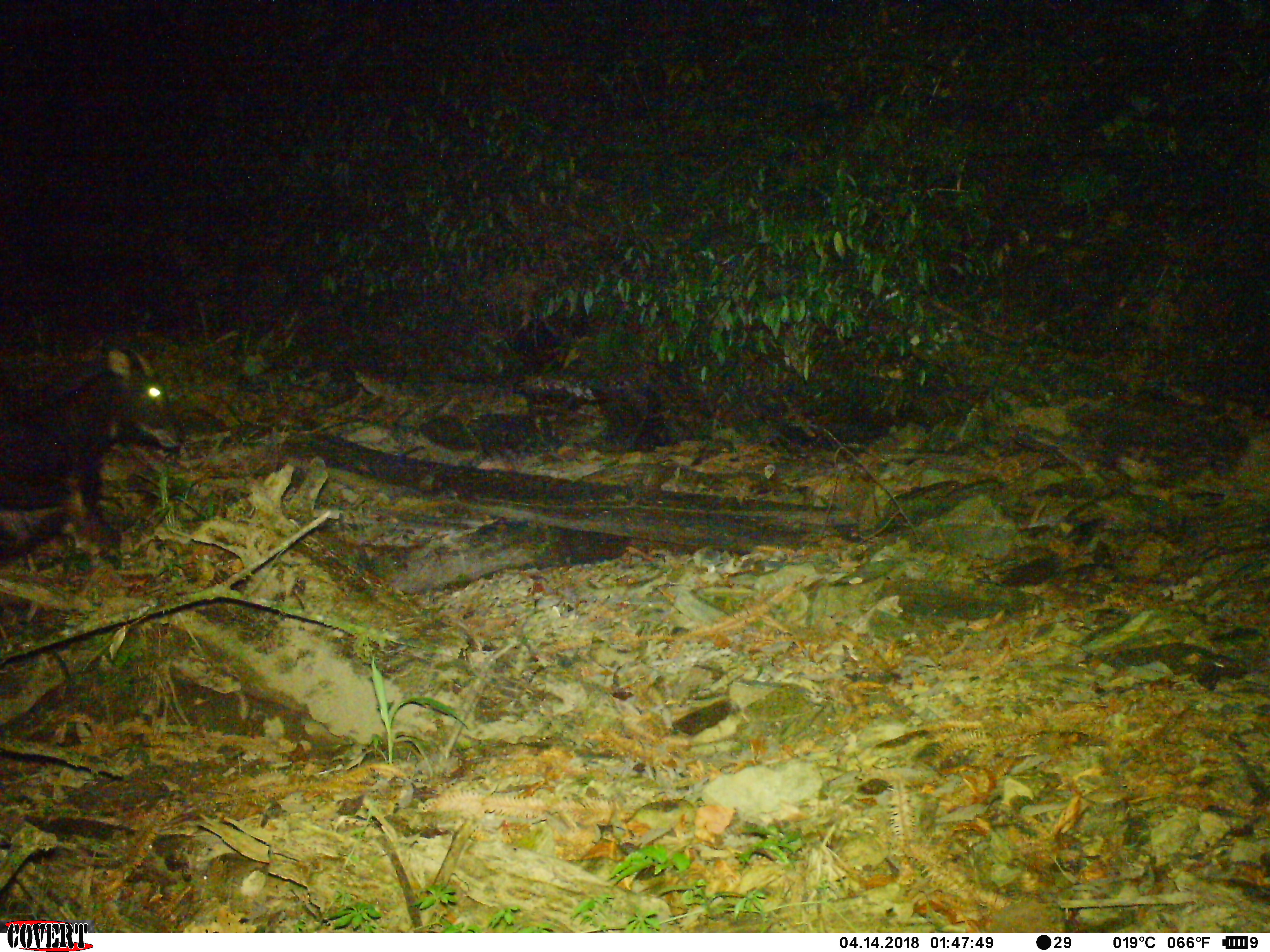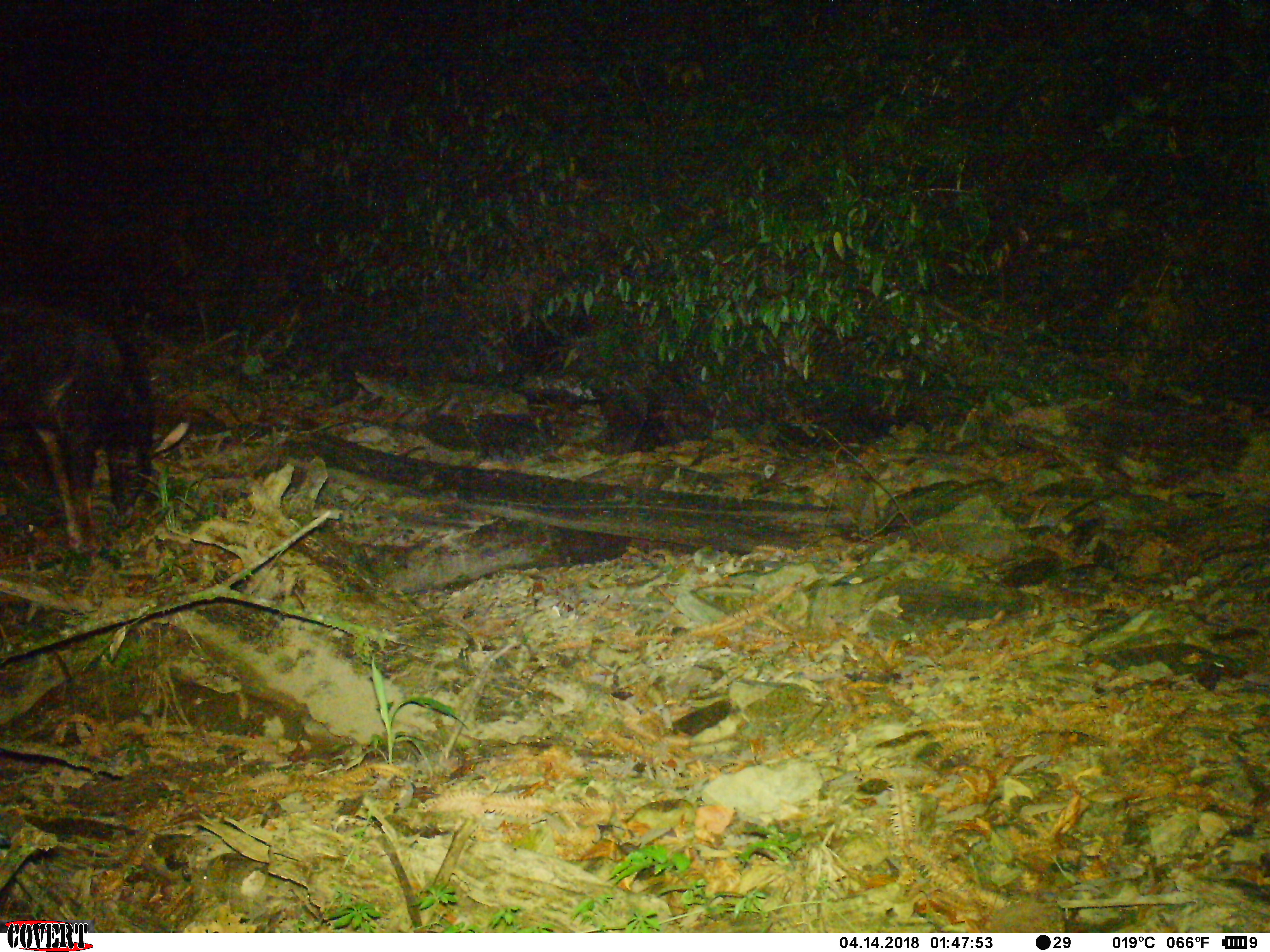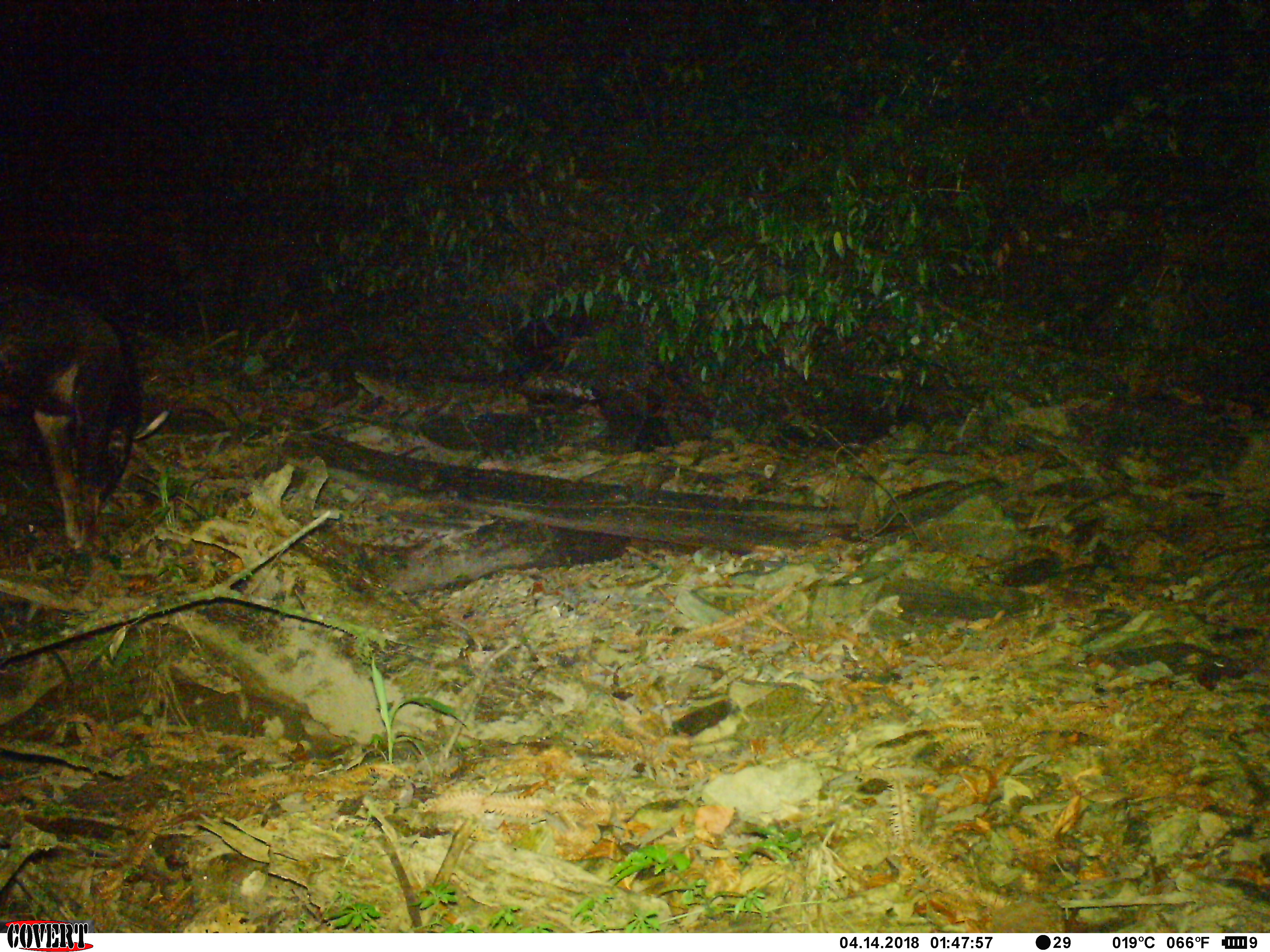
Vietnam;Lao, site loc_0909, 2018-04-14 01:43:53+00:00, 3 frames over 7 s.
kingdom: Animalia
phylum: Chordata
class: Mammalia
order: Artiodactyla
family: Bovidae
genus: Capricornis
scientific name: Capricornis sumatraensis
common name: chinese serow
Chinese serow (Capricornis sumatraensis). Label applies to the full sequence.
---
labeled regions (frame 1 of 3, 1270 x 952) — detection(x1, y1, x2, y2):
chinese serow: detection(0, 346, 190, 555)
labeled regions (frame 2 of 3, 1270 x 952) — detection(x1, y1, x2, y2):
chinese serow: detection(0, 275, 159, 555)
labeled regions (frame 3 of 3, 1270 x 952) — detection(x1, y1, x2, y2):
chinese serow: detection(0, 284, 137, 560)